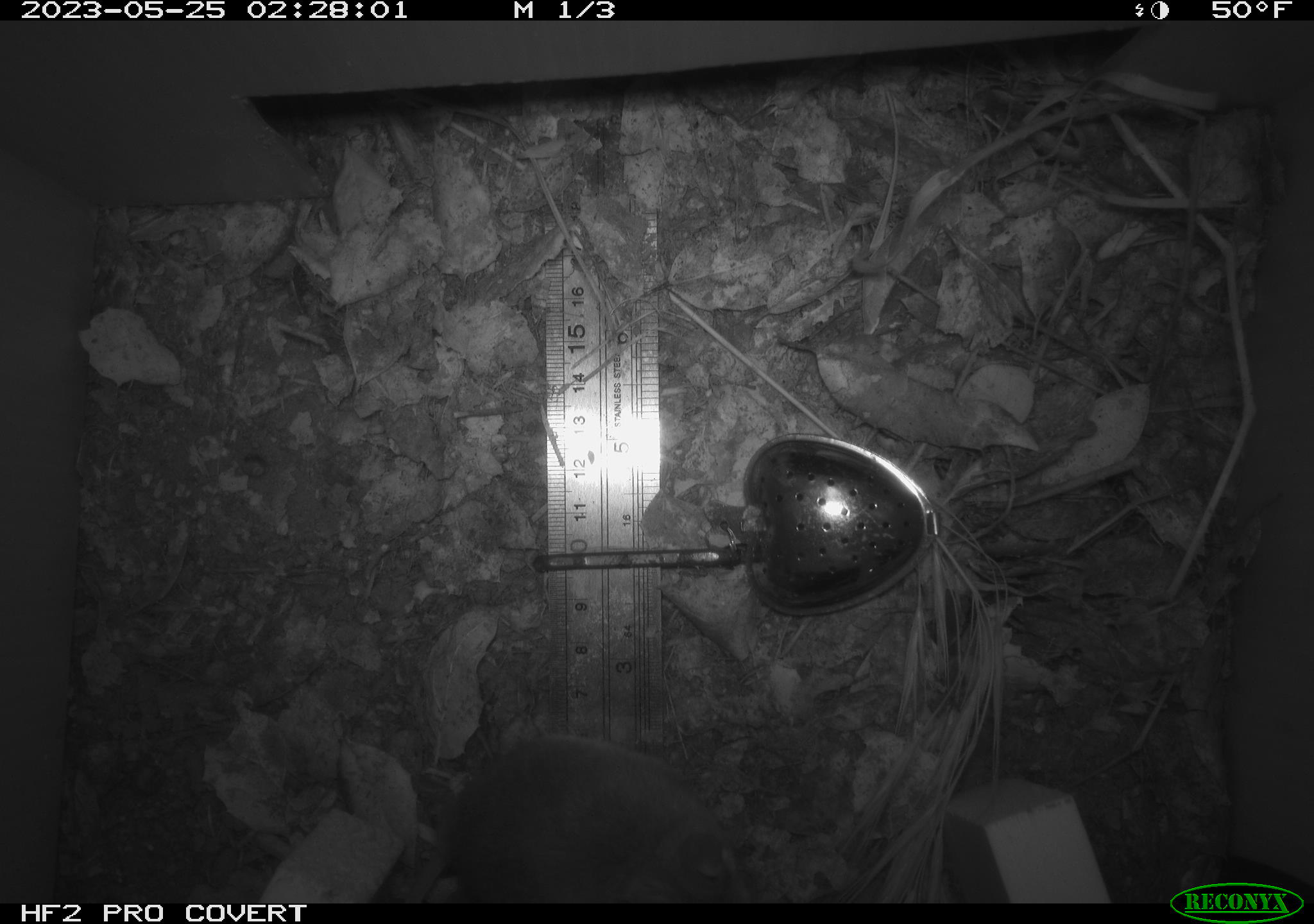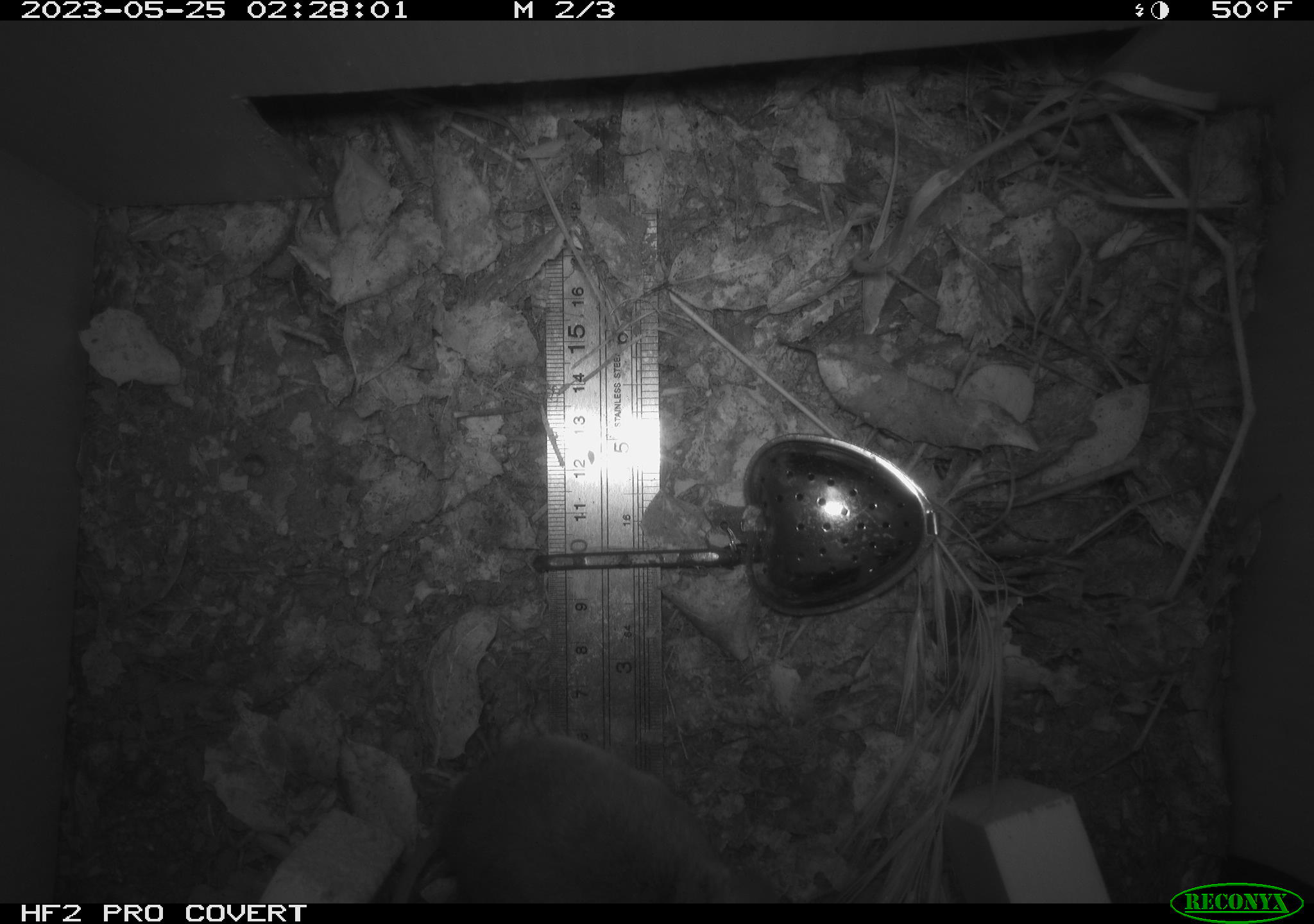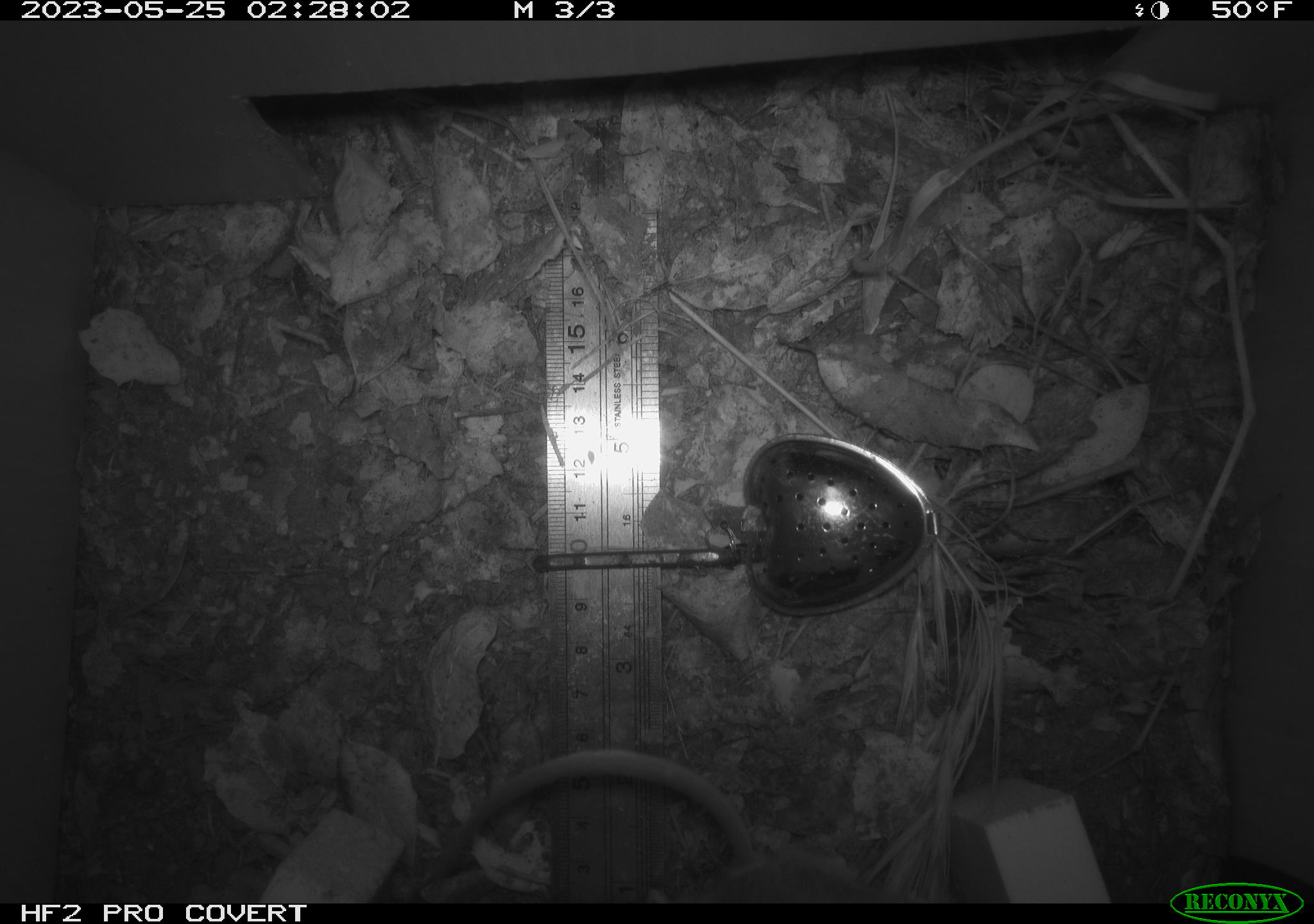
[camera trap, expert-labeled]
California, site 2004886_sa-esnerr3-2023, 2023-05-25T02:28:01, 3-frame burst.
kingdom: Animalia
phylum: Chordata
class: Mammalia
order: Rodentia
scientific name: Rodentia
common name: mouse species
Mouse species (Rodentia).